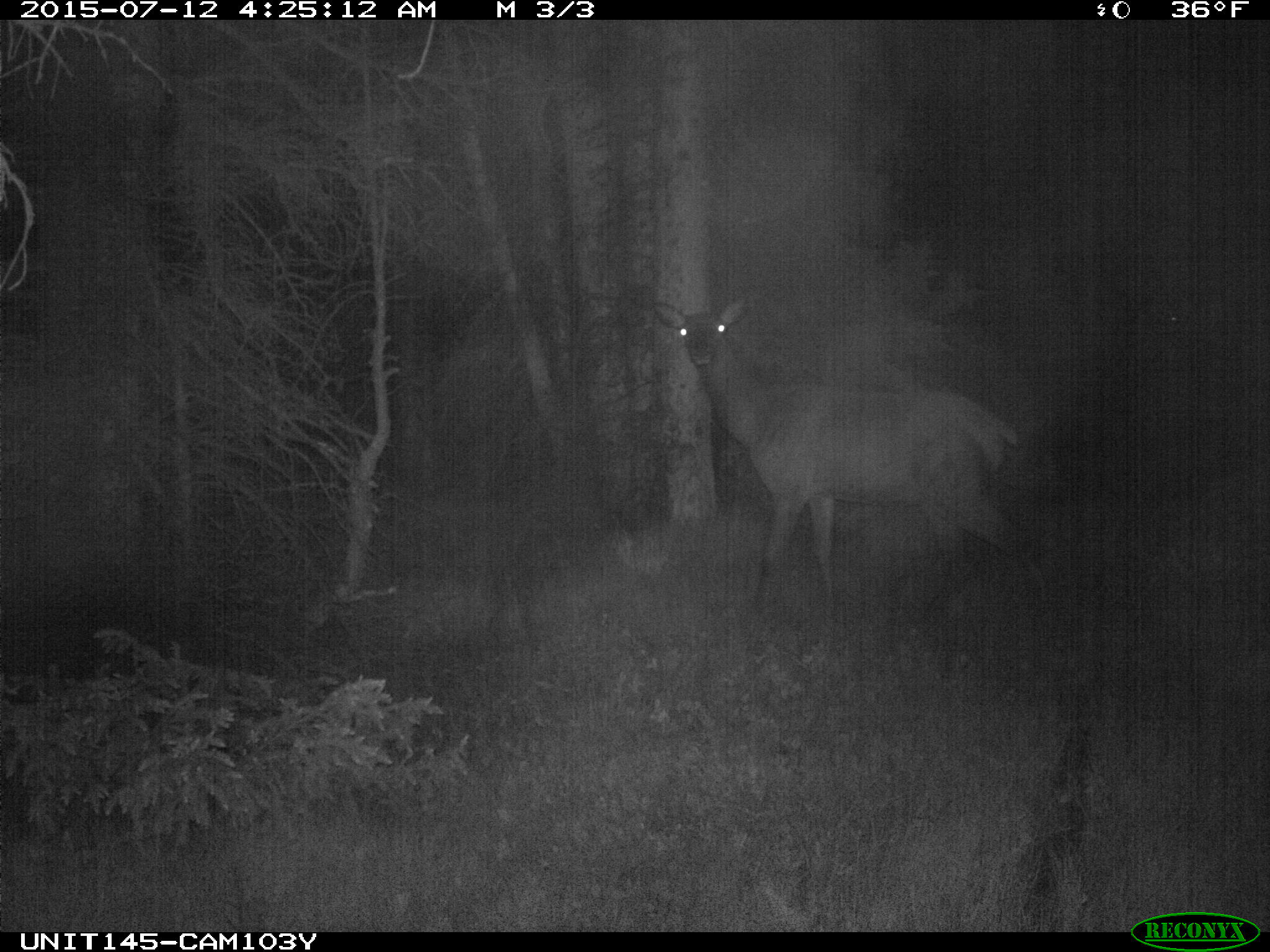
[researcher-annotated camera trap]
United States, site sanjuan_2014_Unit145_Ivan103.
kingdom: Animalia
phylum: Chordata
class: Mammalia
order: Artiodactyla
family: Cervidae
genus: Cervus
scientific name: Cervus elaphus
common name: red deer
Cervus elaphus (red deer).